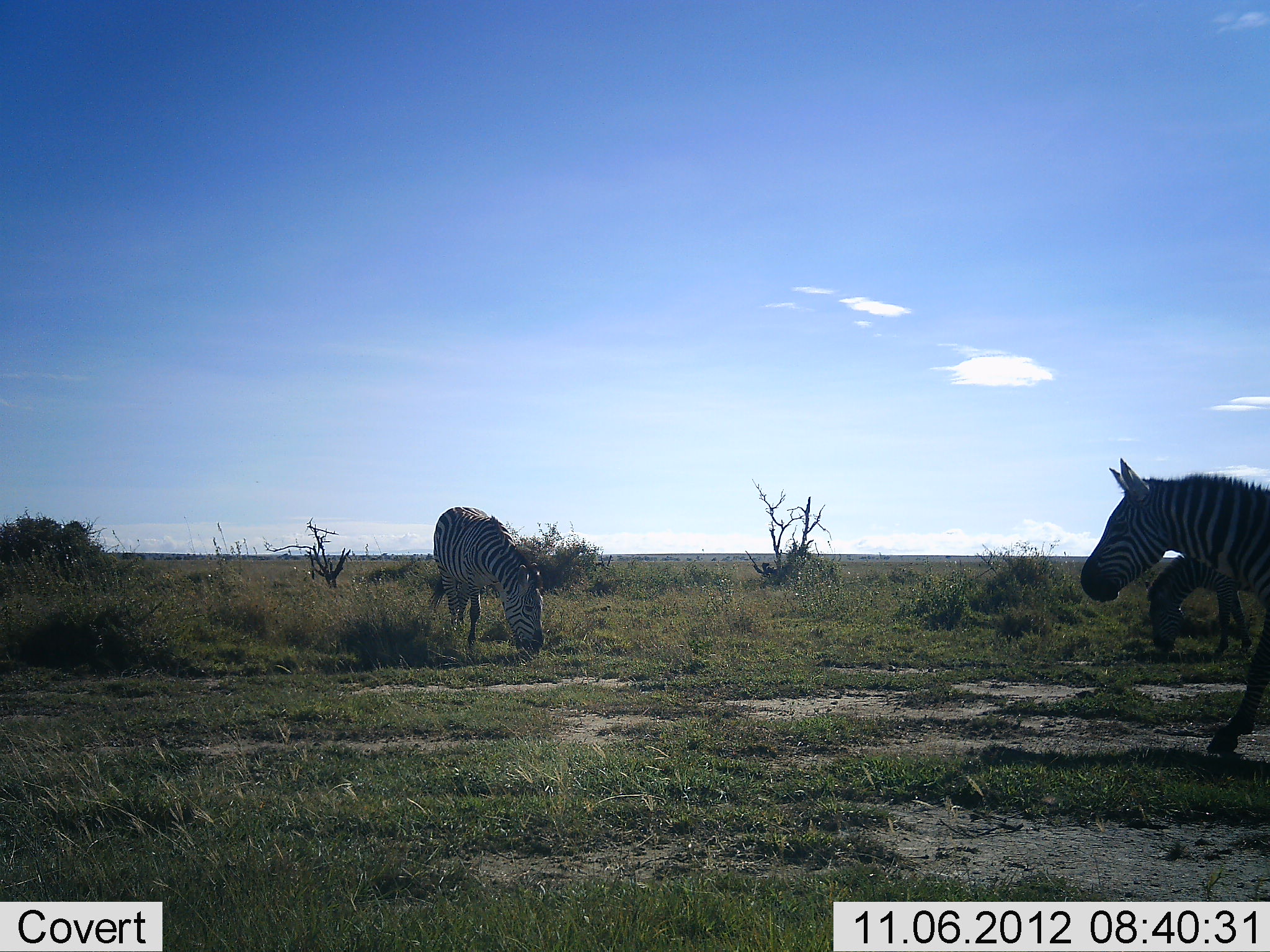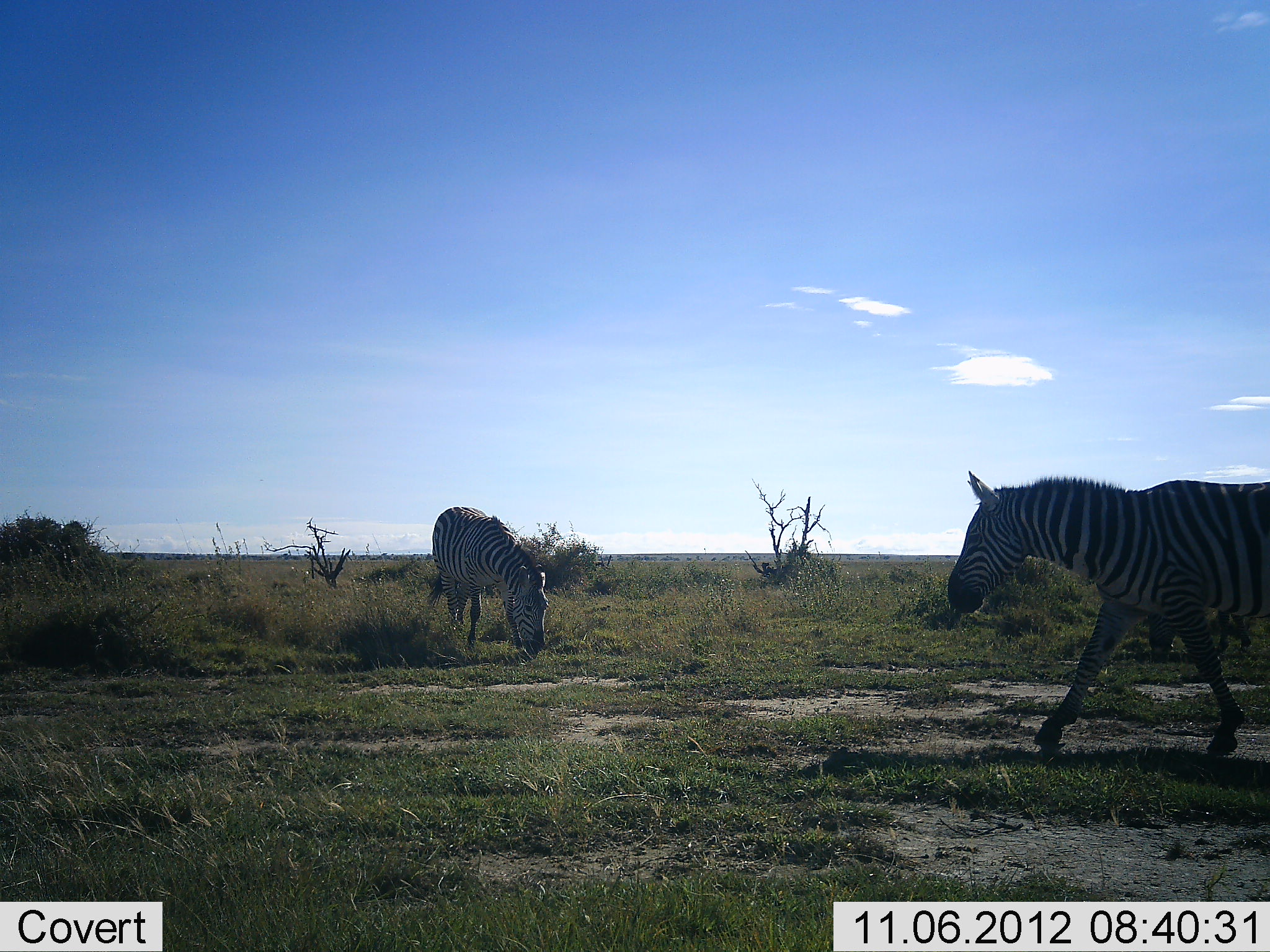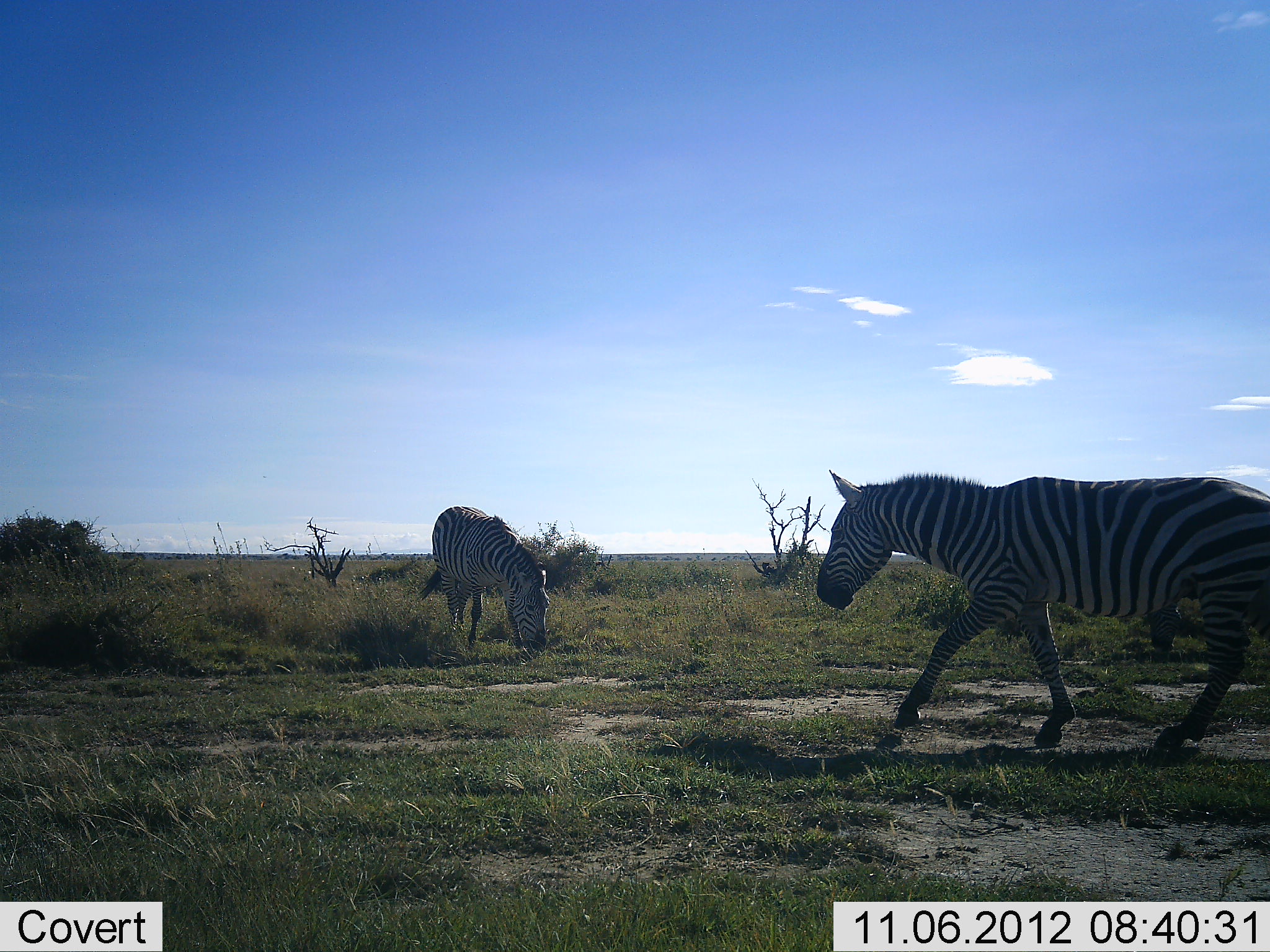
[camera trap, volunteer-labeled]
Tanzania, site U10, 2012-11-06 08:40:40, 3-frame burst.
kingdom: Animalia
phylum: Chordata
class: Mammalia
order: Perissodactyla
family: Equidae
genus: Equus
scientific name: Equus quagga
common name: plains zebra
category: zebra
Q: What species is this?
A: Zebra (plains zebra) (Equus quagga).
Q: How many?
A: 3.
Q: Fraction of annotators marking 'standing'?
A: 30%.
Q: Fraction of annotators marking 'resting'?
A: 0%.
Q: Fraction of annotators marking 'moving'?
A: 100%.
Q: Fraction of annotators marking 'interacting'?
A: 0%.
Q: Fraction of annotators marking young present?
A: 0%.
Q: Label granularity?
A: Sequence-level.